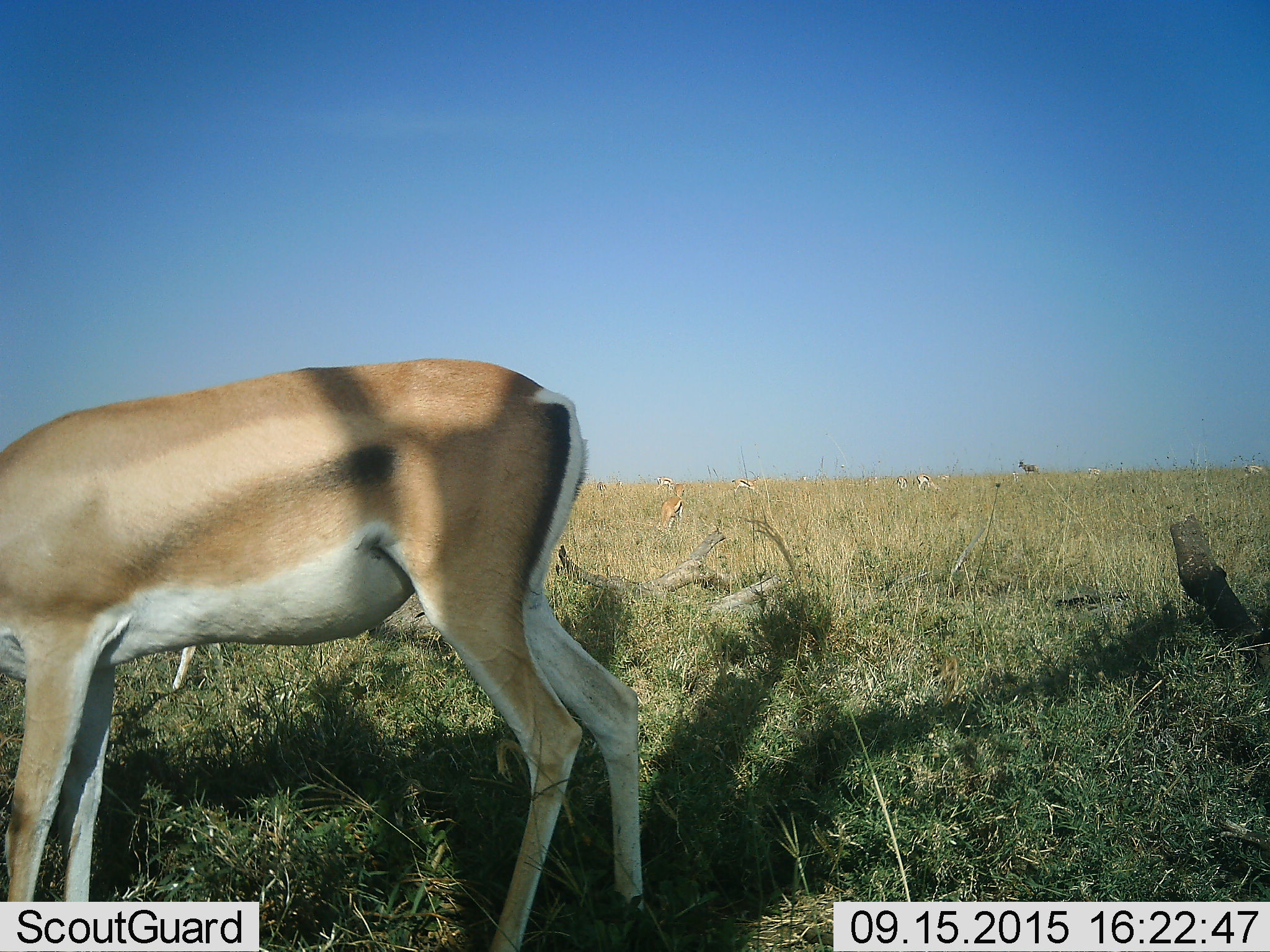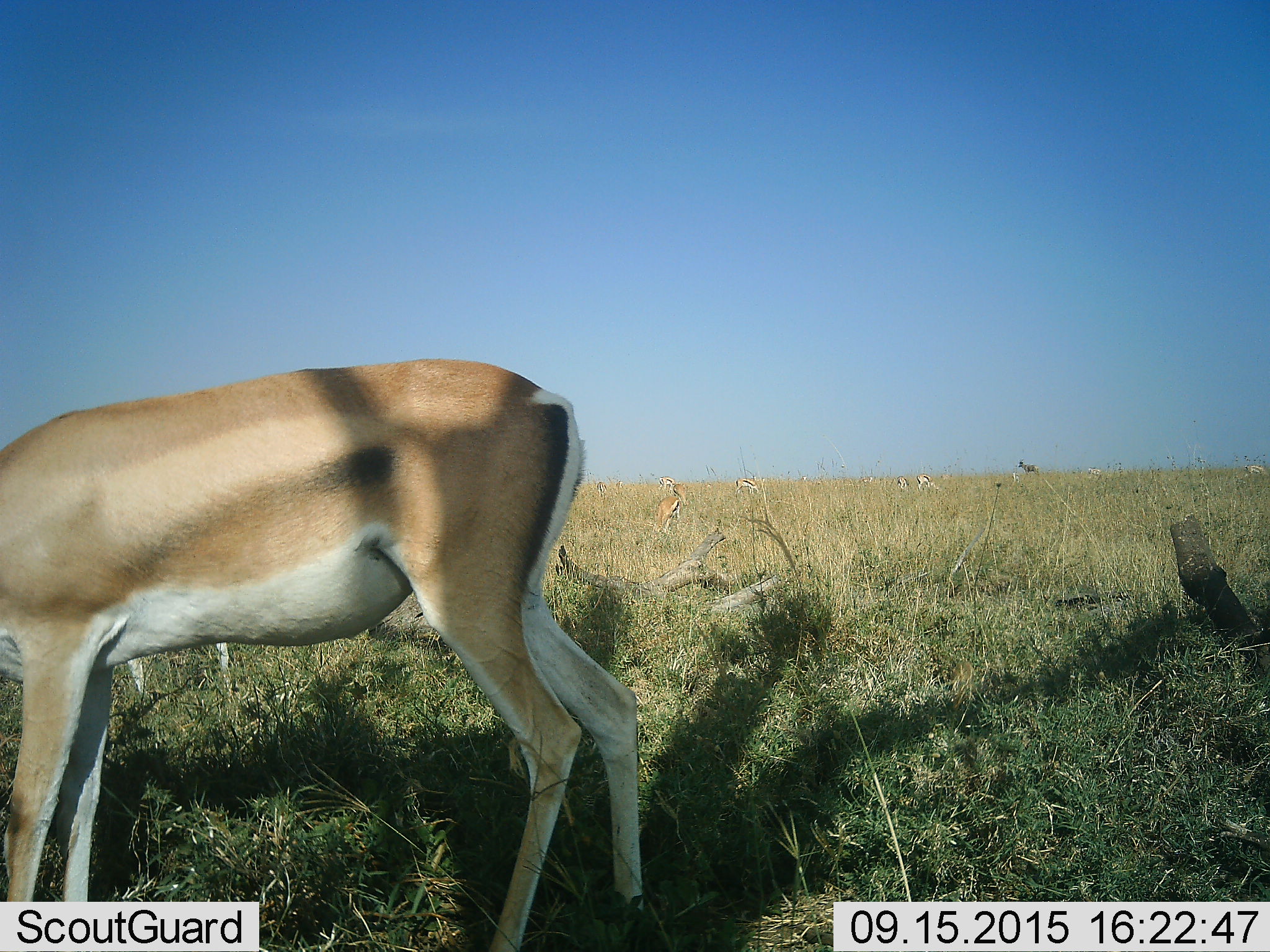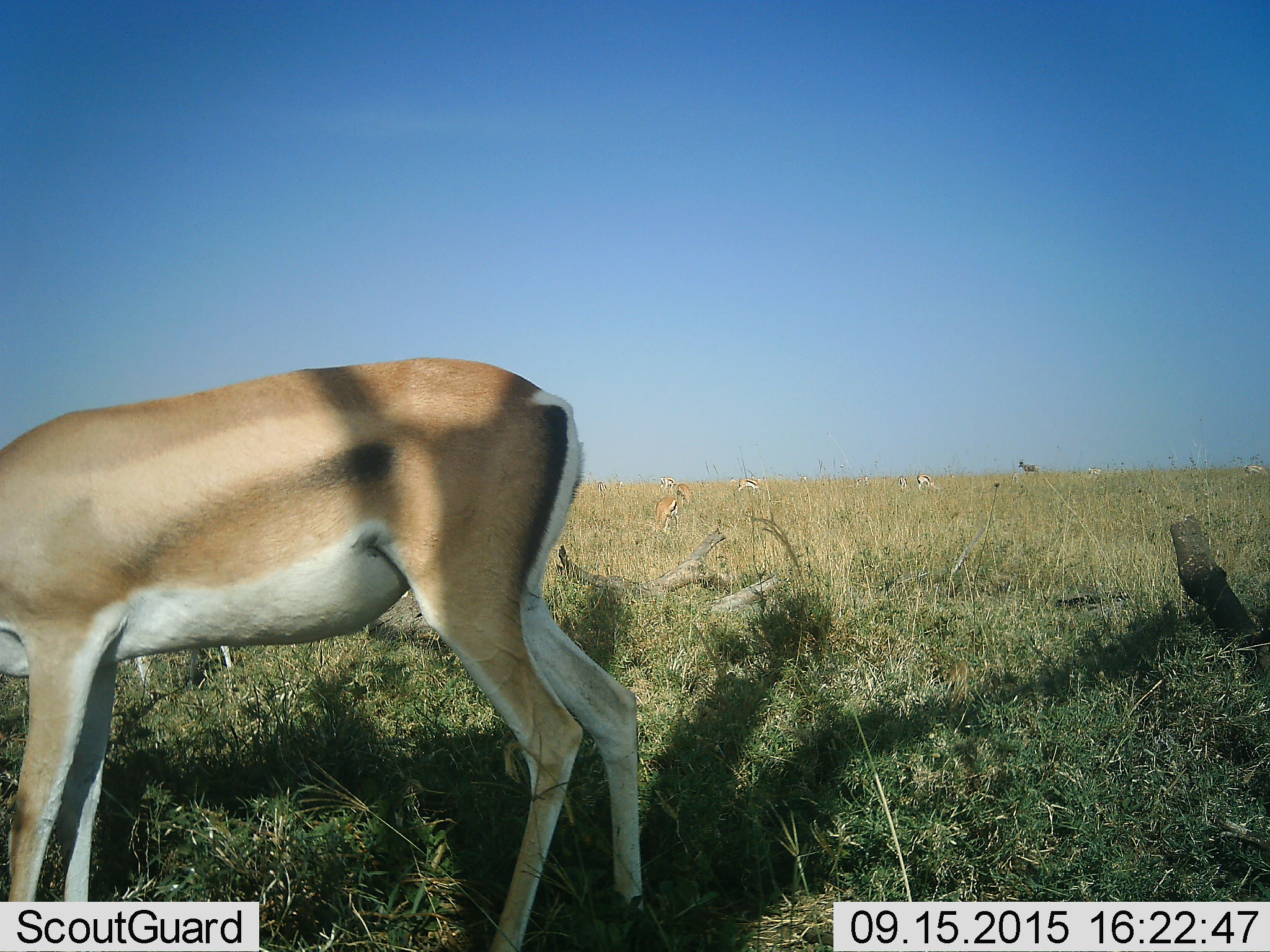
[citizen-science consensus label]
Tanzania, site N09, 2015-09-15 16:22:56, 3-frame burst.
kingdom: Animalia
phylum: Chordata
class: Mammalia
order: Artiodactyla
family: Bovidae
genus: Nanger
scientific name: Nanger granti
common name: grant's gazelle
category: gazellegrants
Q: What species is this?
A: Gazellegrants (grant's gazelle) (Nanger granti).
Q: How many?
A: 1.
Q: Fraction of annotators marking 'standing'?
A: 71%.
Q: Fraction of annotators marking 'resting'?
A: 0%.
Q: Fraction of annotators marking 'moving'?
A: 0%.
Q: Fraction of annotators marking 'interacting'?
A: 0%.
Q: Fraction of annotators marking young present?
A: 0%.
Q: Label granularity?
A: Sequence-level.